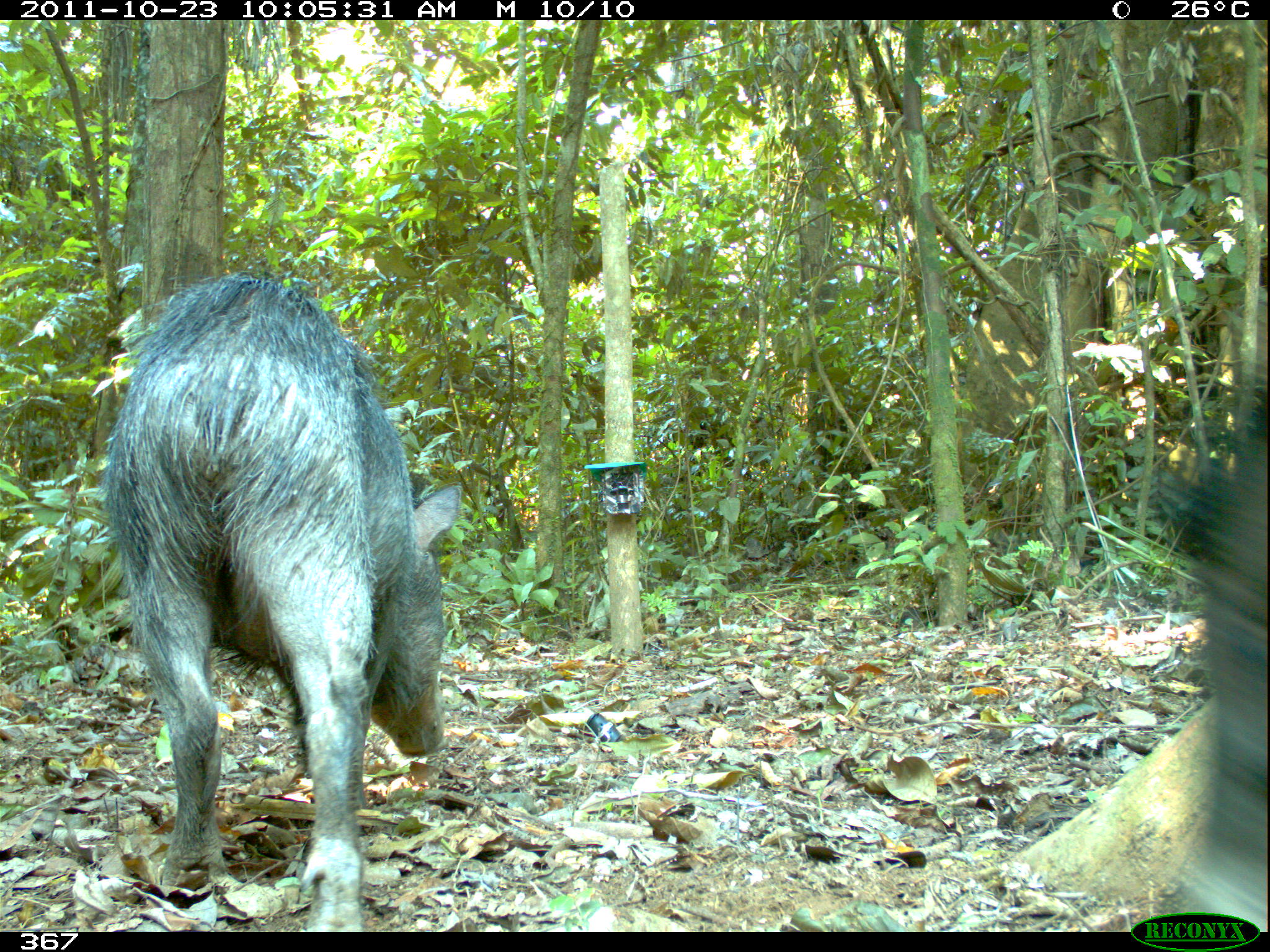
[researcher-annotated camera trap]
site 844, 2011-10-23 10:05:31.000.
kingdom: Animalia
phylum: Chordata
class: Mammalia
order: Artiodactyla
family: Tayassuidae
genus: Tayassu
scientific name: Tayassu pecari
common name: white-lipped peccary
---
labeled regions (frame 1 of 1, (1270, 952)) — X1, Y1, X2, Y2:
tayassu pecari: 101, 268, 460, 932; 1156, 352, 1267, 932